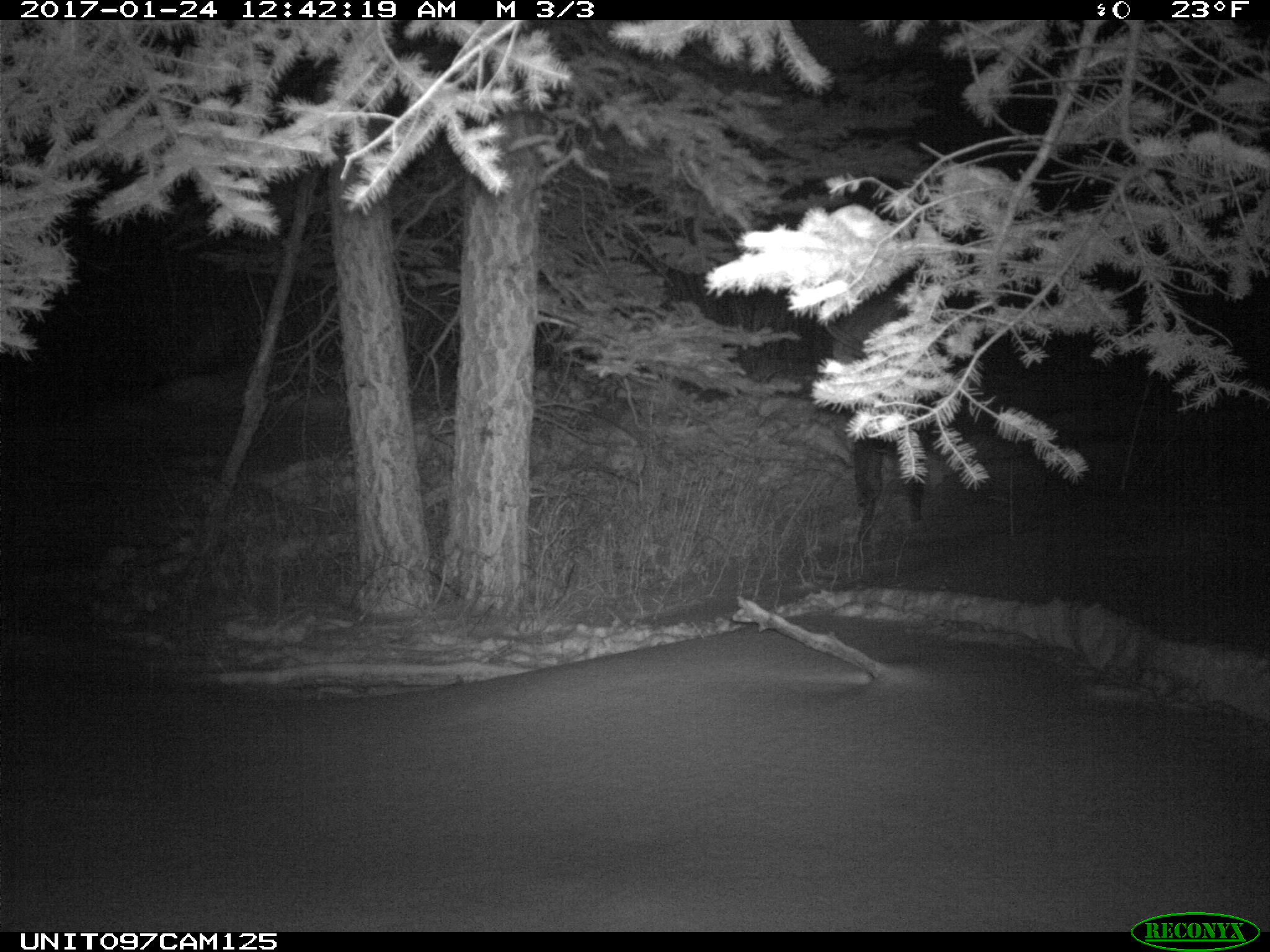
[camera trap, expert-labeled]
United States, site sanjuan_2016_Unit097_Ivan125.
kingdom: Animalia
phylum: Chordata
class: Mammalia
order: Artiodactyla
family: Cervidae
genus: Cervus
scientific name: Cervus elaphus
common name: red deer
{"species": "Cervus elaphus (red deer)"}